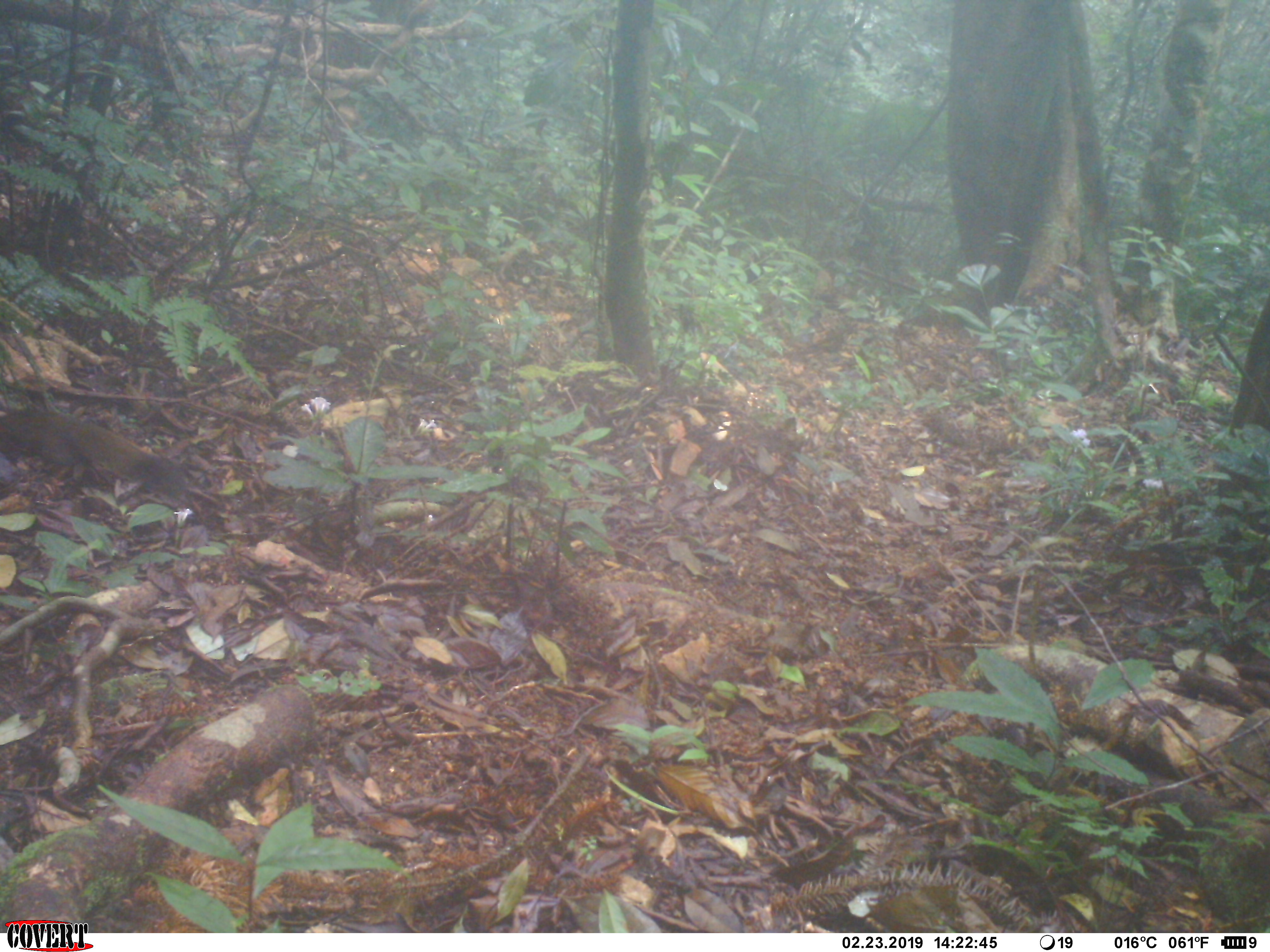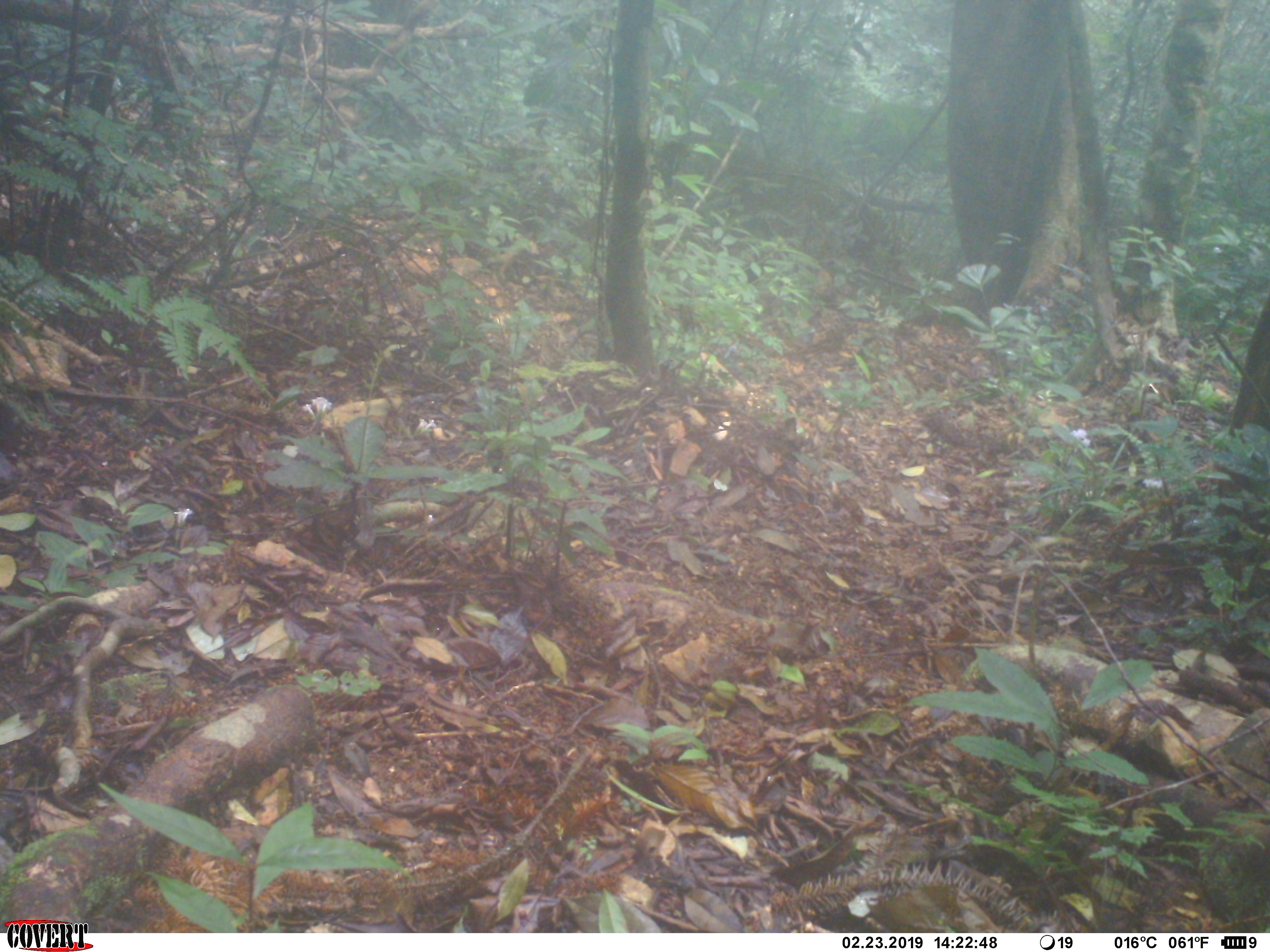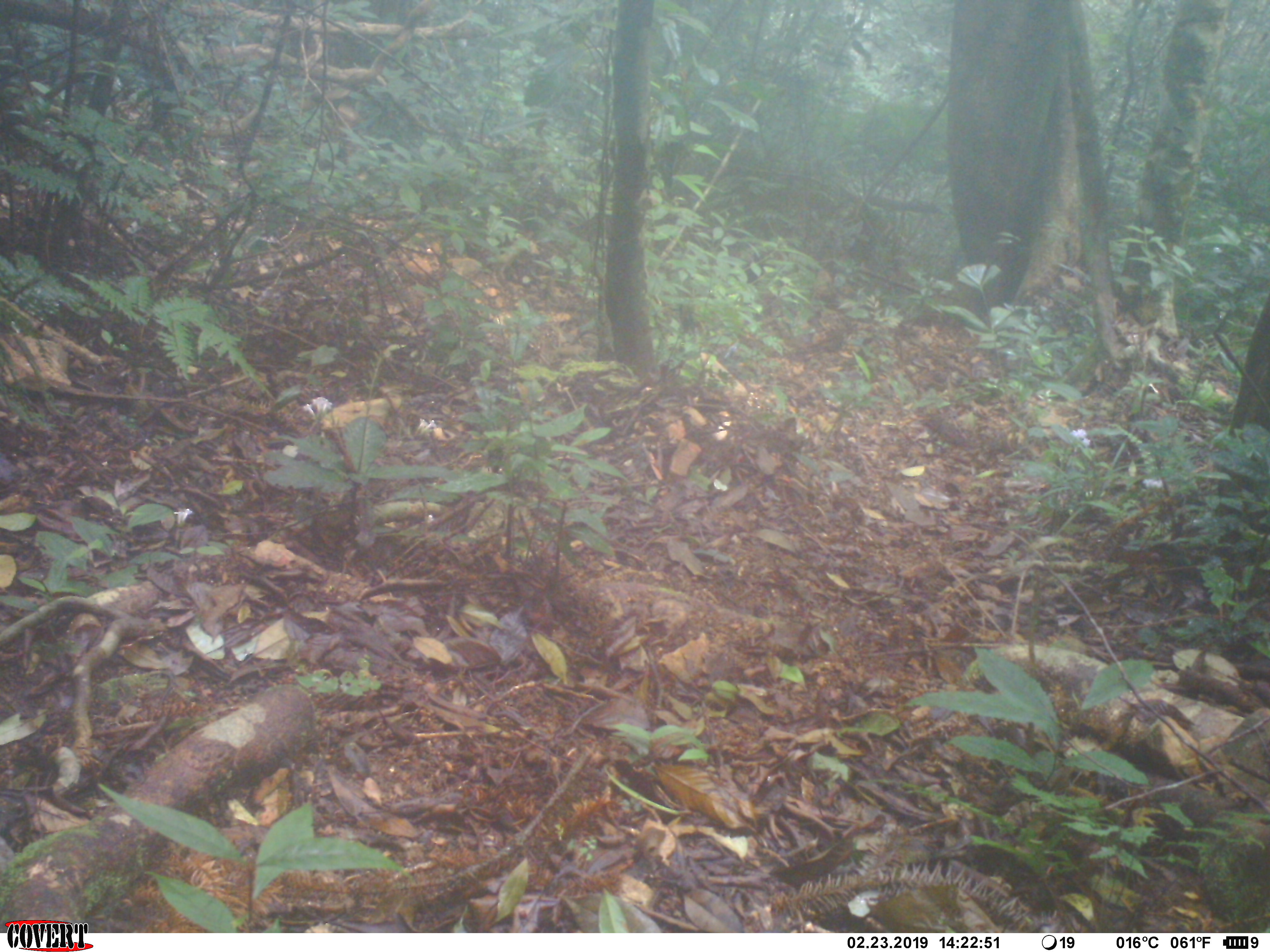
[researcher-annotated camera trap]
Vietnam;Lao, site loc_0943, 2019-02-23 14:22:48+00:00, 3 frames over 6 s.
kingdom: Animalia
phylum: Chordata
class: Mammalia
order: Rodentia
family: Sciuridae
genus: Sciurus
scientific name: Sciurus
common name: squirrel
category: unidentified squirrel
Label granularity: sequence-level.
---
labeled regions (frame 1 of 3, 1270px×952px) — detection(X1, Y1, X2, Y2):
unidentified squirrel: detection(0, 407, 184, 489)